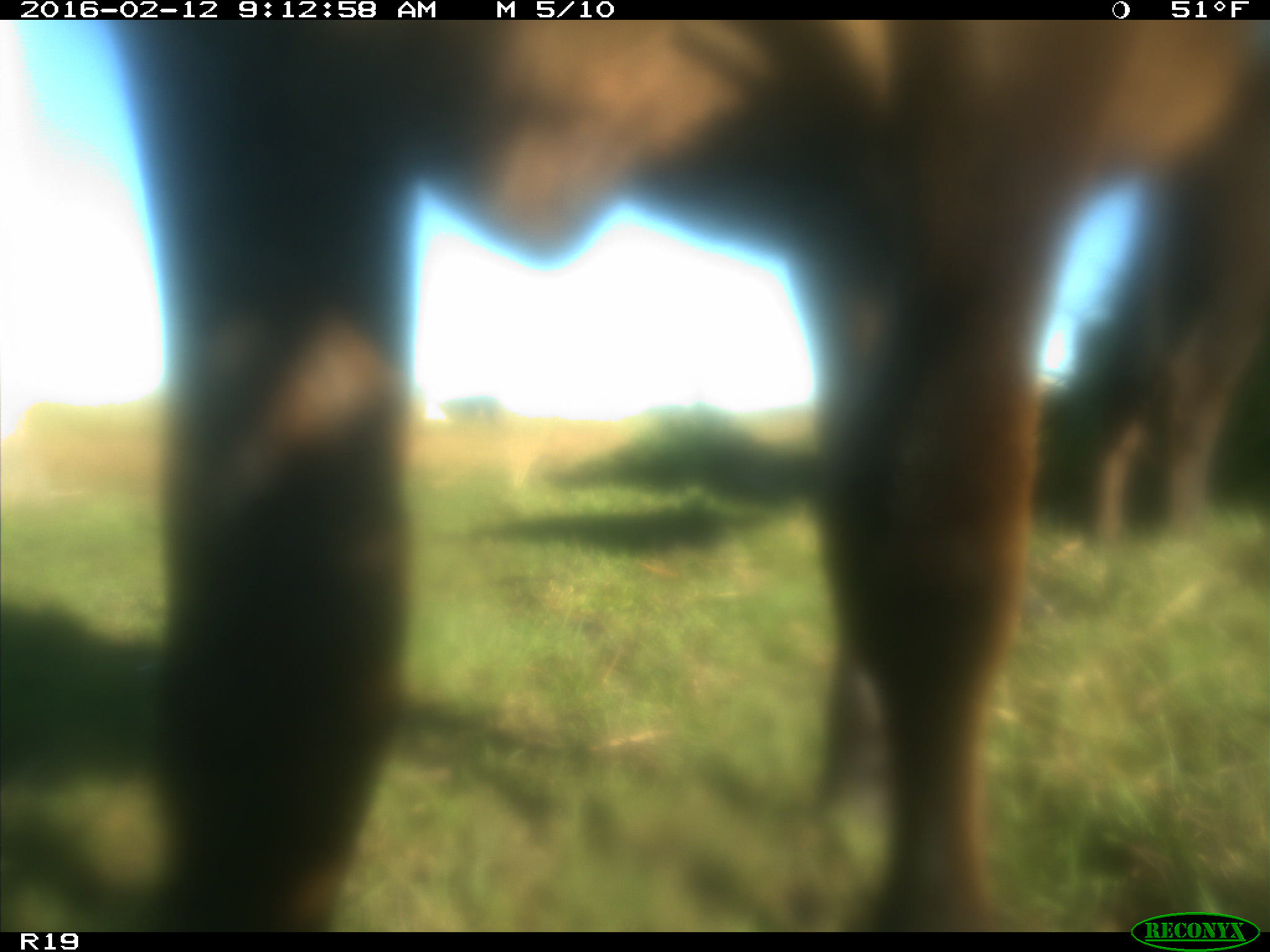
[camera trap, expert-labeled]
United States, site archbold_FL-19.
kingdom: Animalia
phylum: Chordata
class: Mammalia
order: Artiodactyla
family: Bovidae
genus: Bos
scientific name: Bos taurus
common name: domestic cow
Bos taurus (domestic cow).